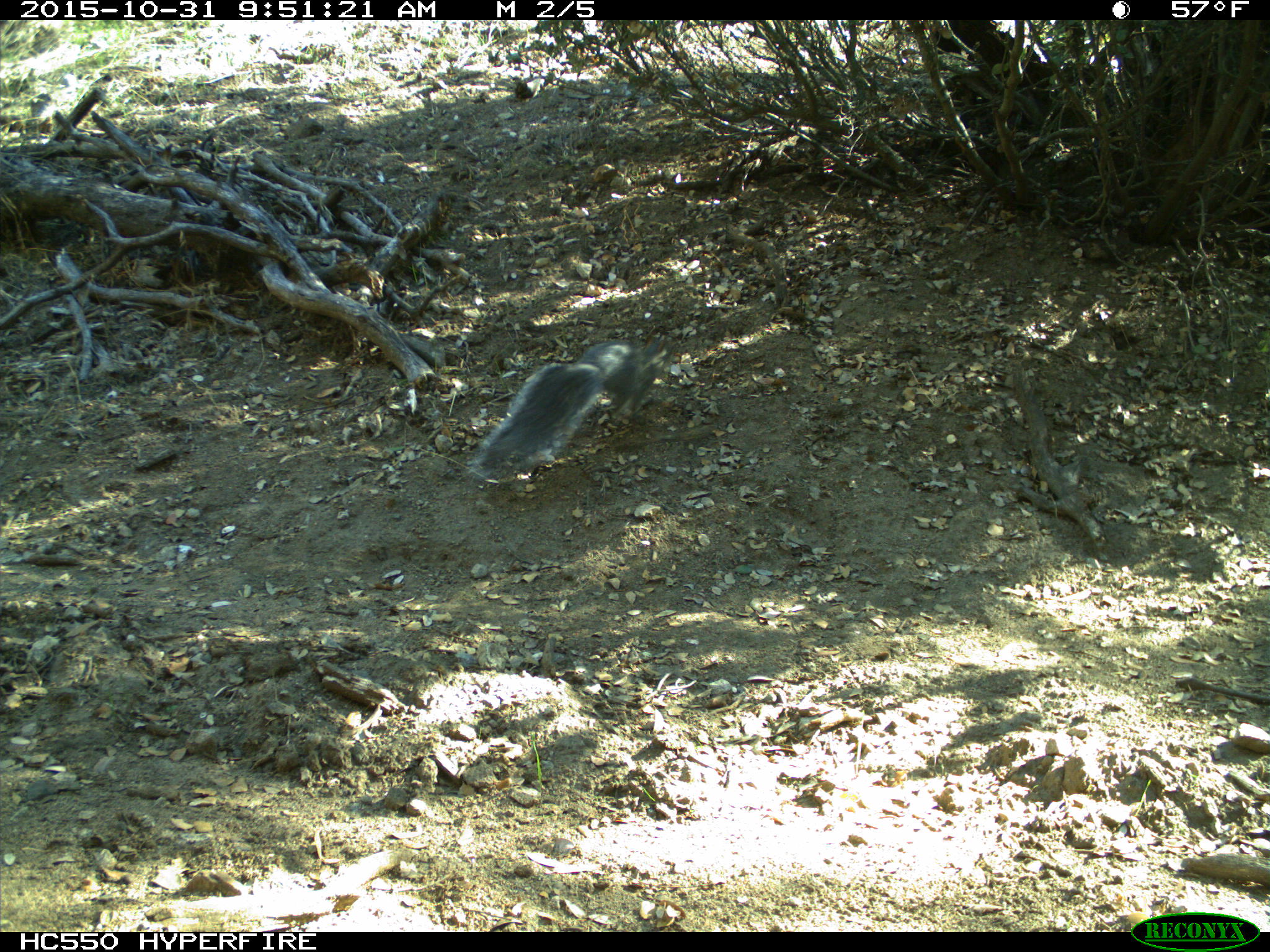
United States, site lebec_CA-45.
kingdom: Animalia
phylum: Chordata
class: Mammalia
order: Rodentia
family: Sciuridae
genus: Sciurus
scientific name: Sciurus carolinensis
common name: eastern gray squirrel